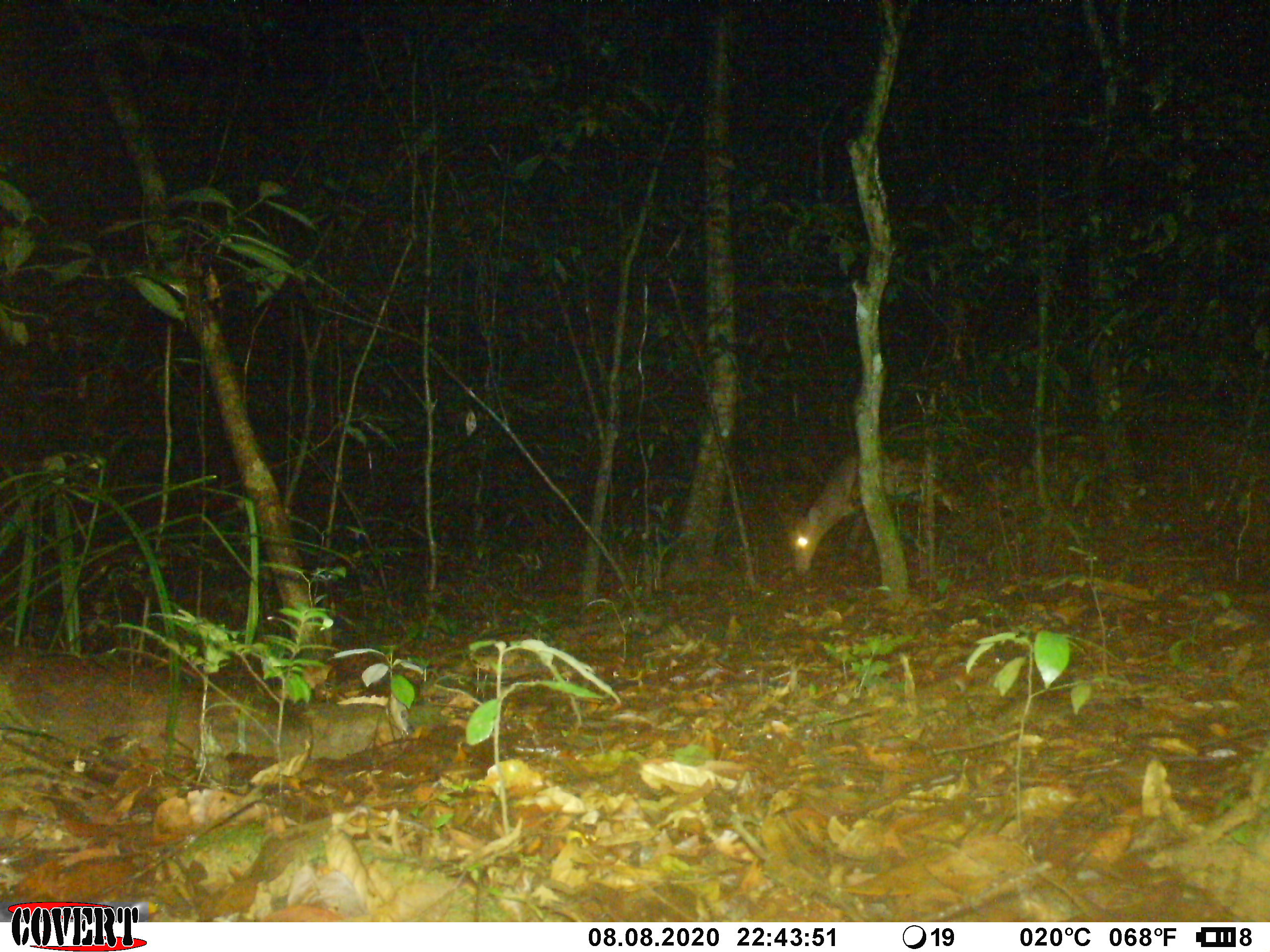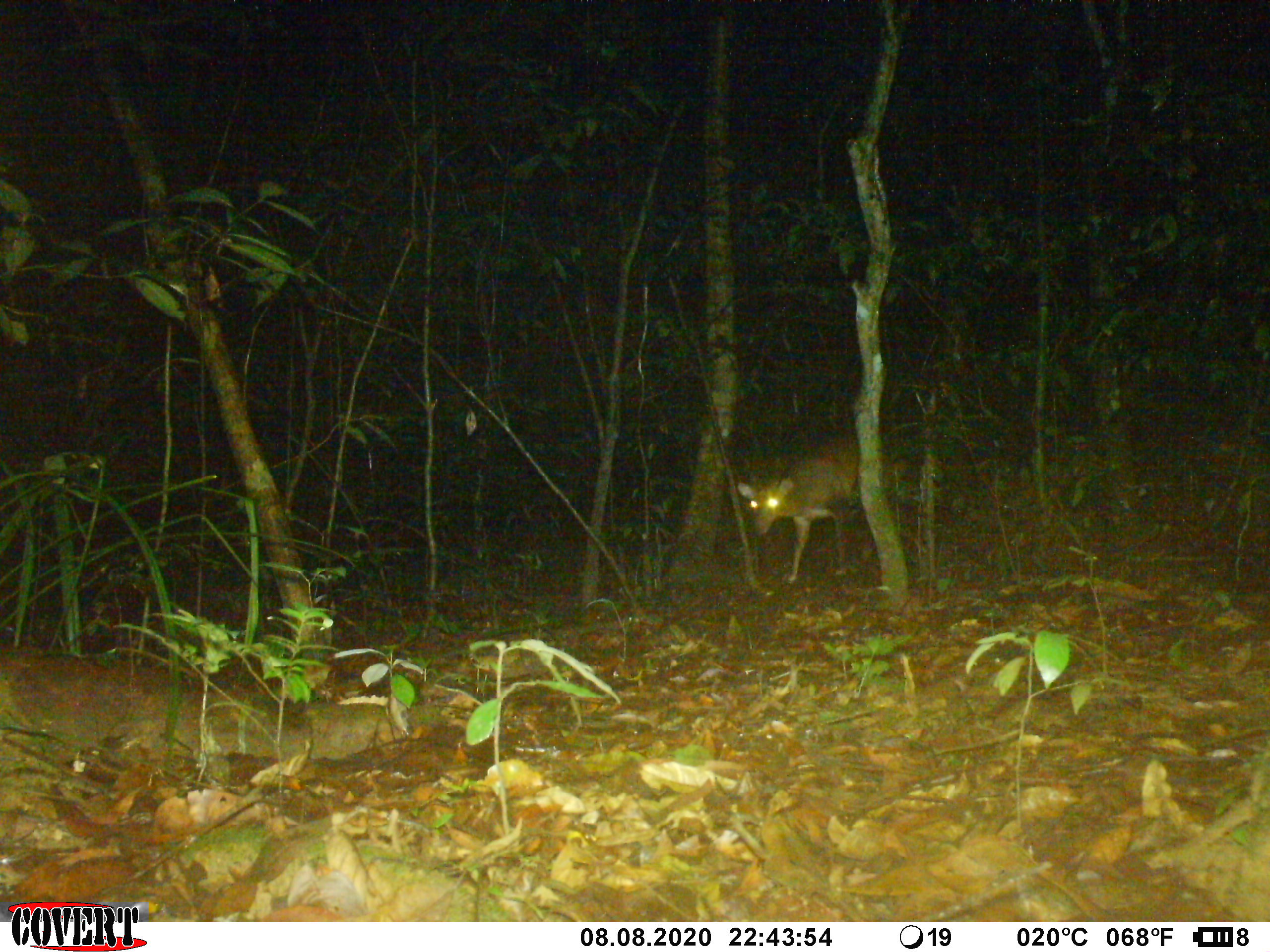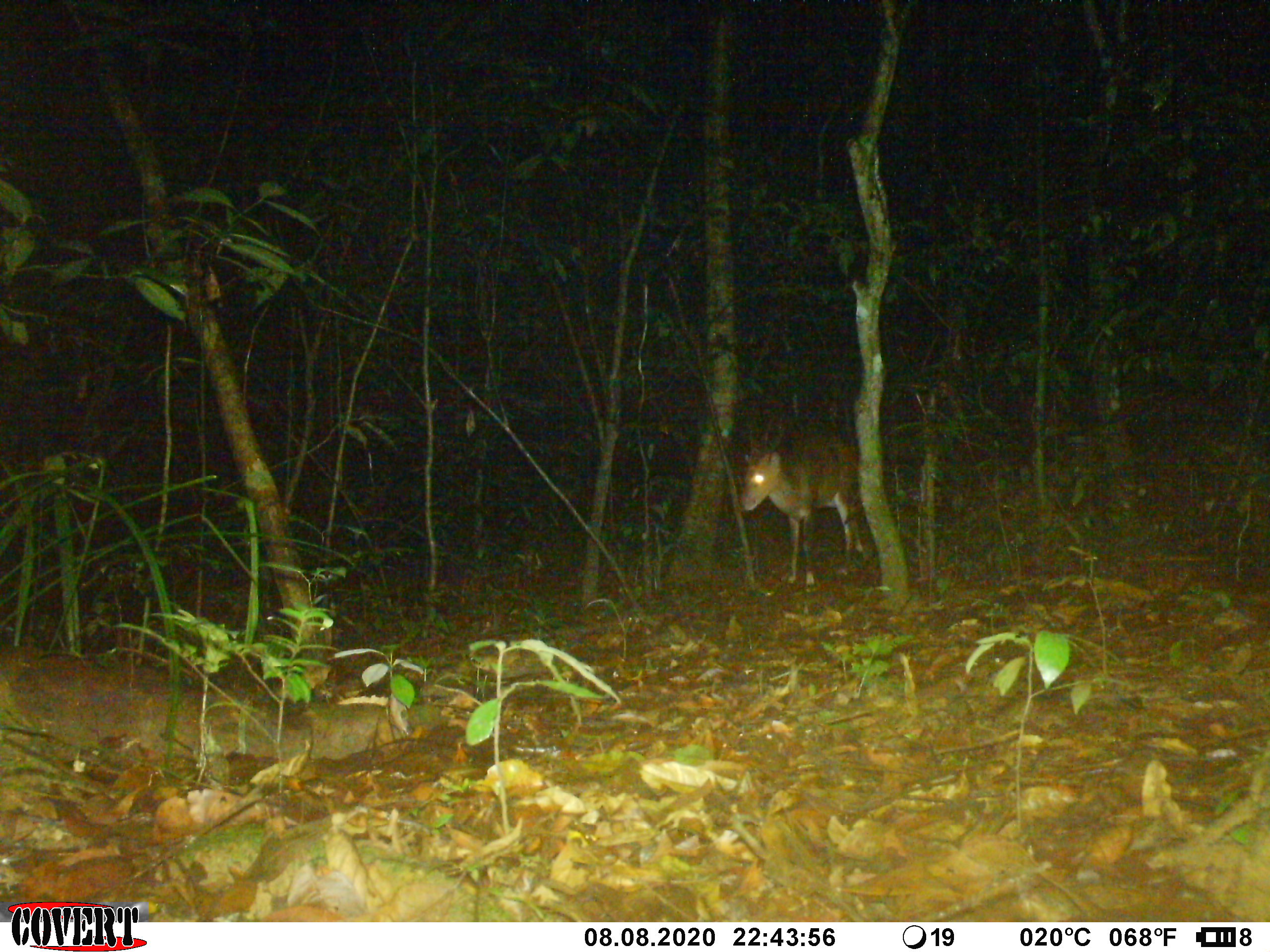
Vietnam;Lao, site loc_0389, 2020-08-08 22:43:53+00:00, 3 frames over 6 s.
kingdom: Animalia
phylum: Chordata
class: Mammalia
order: Artiodactyla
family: Cervidae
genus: Muntiacus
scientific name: Muntiacus vuquangensis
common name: large-antlered muntjac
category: large antlered muntjac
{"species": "large antlered muntjac (large-antlered muntjac) (Muntiacus vuquangensis)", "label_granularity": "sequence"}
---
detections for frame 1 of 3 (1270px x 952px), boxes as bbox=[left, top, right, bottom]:
large antlered muntjac: bbox=[788, 426, 956, 576]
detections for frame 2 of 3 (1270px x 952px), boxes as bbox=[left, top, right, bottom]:
large antlered muntjac: bbox=[737, 434, 911, 584]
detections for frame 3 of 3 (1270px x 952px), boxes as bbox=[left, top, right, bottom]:
large antlered muntjac: bbox=[738, 436, 863, 588]